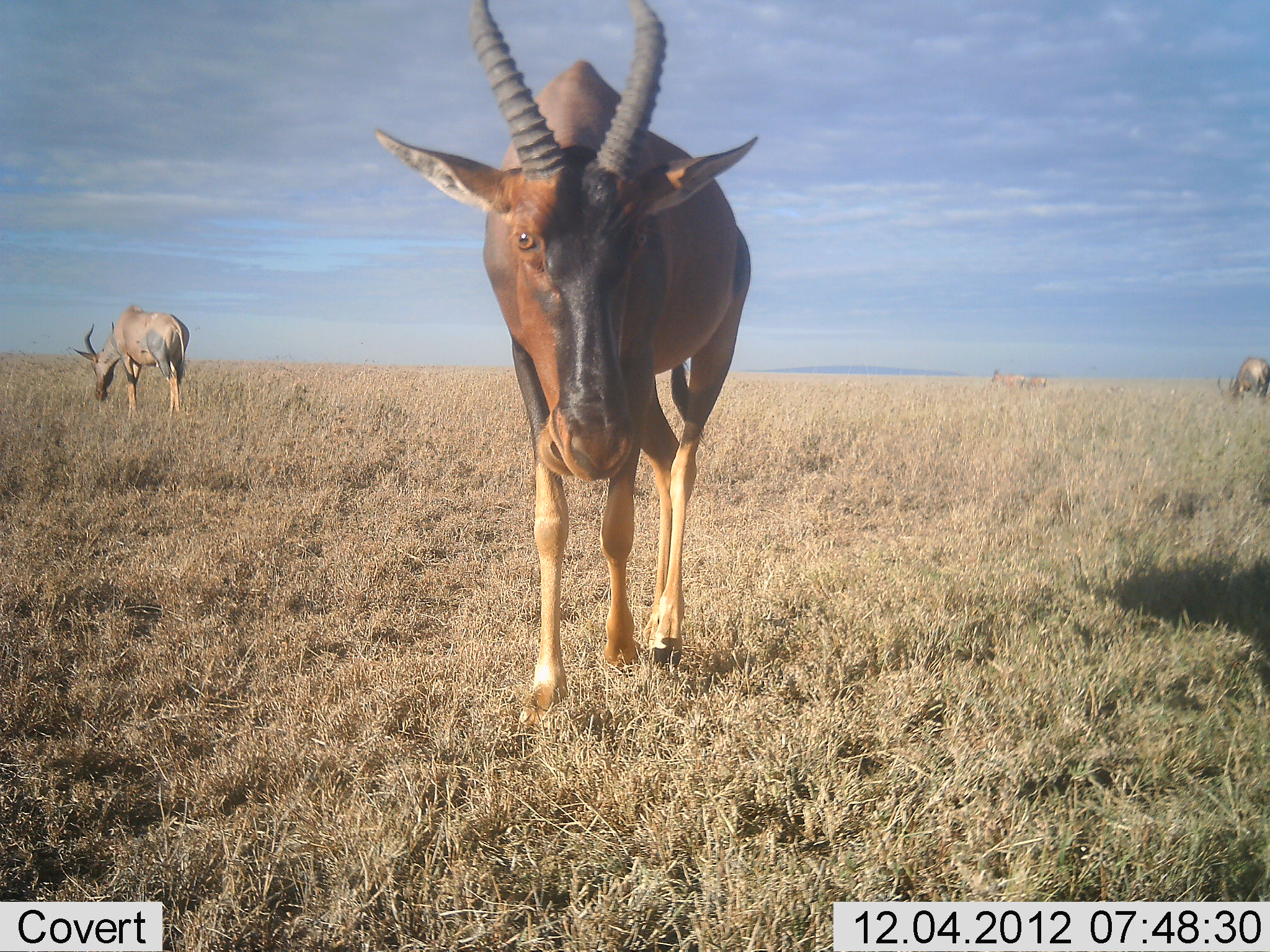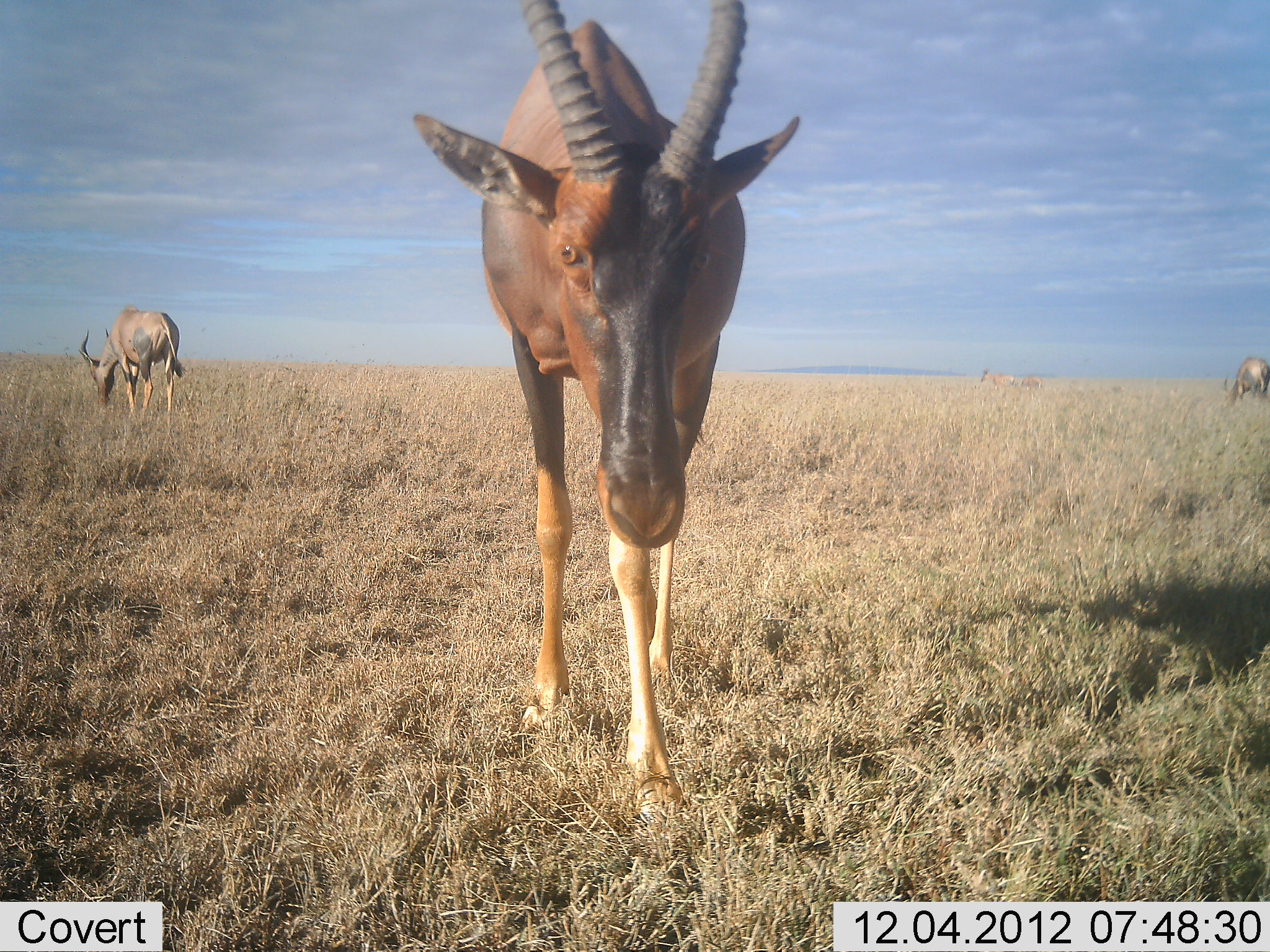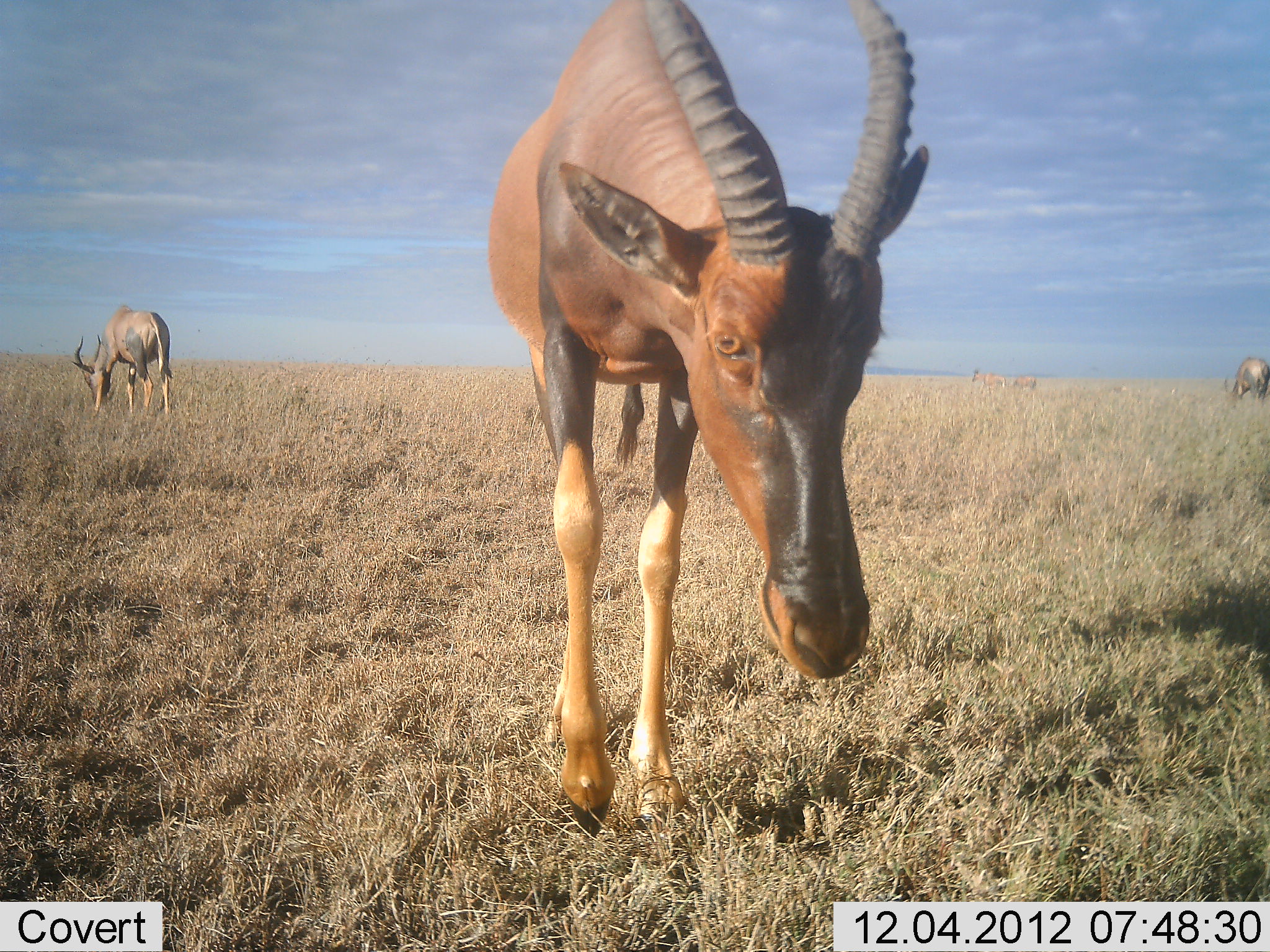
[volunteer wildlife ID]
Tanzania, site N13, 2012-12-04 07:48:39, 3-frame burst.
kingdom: Animalia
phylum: Chordata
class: Mammalia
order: Artiodactyla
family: Bovidae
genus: Damaliscus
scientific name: Damaliscus lunatus jimela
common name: topi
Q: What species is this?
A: Topi (Damaliscus lunatus jimela).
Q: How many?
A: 3.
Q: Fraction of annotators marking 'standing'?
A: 41%.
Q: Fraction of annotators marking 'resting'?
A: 0%.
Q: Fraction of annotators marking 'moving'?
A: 65%.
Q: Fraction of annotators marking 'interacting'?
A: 6%.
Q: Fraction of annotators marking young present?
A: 0%.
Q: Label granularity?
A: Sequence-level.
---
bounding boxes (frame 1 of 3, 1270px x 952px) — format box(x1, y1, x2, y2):
animal: box(370, 0, 765, 723); box(71, 301, 193, 417); box(1216, 349, 1270, 409)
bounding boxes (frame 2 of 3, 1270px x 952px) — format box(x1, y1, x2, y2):
animal: box(409, 0, 811, 830); box(71, 302, 198, 420)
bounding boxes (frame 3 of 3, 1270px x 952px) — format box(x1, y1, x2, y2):
animal: box(479, 0, 935, 842); box(71, 302, 198, 420)